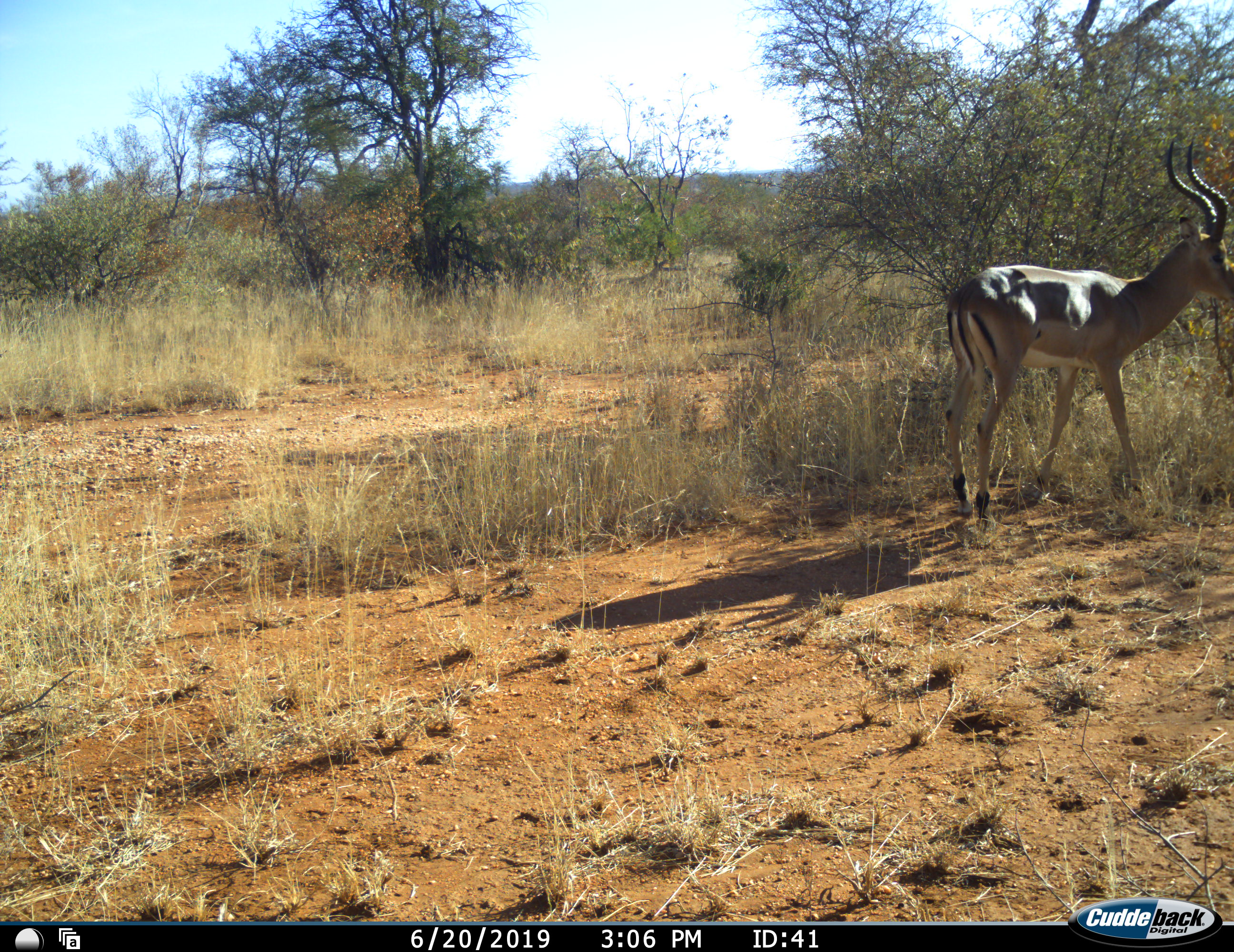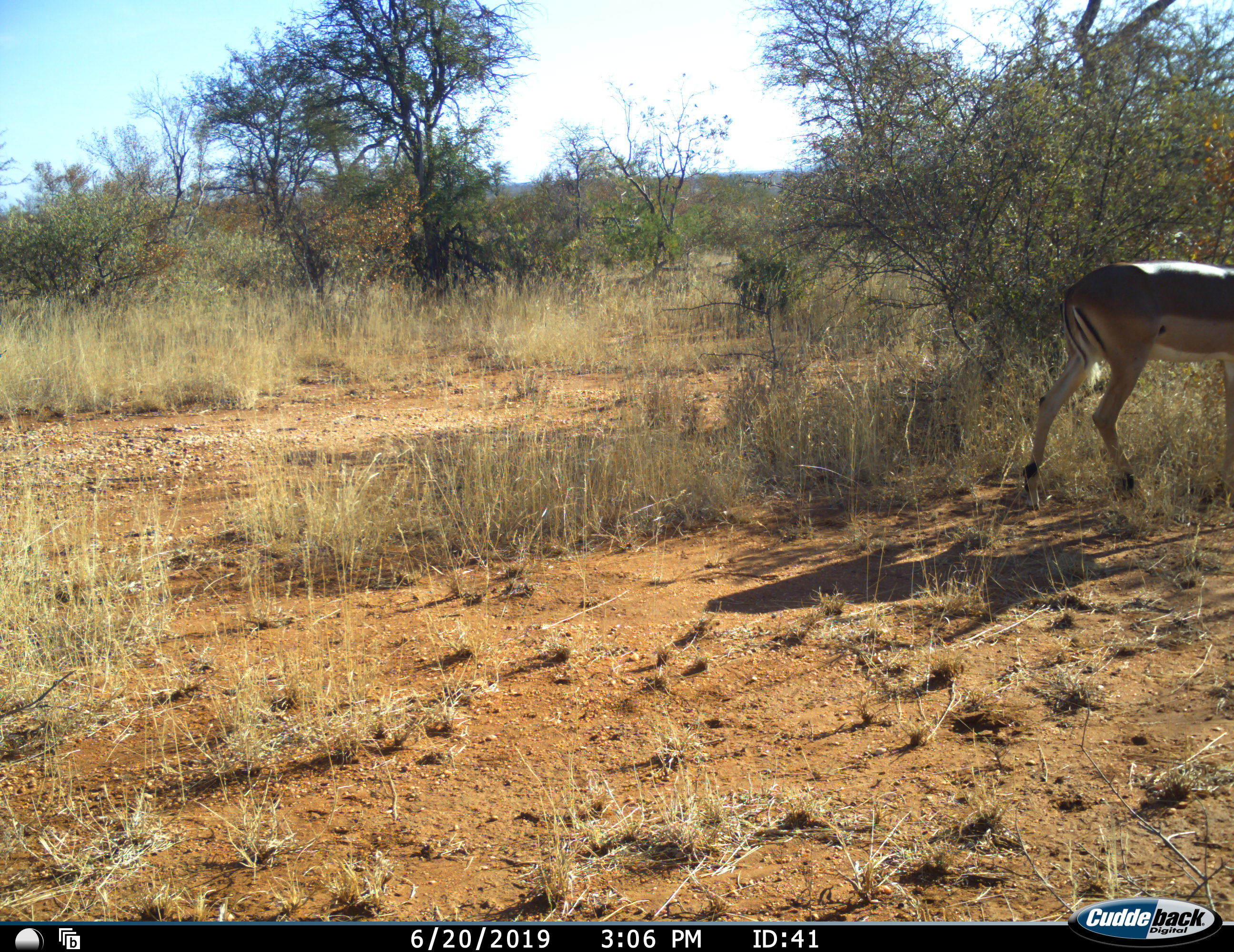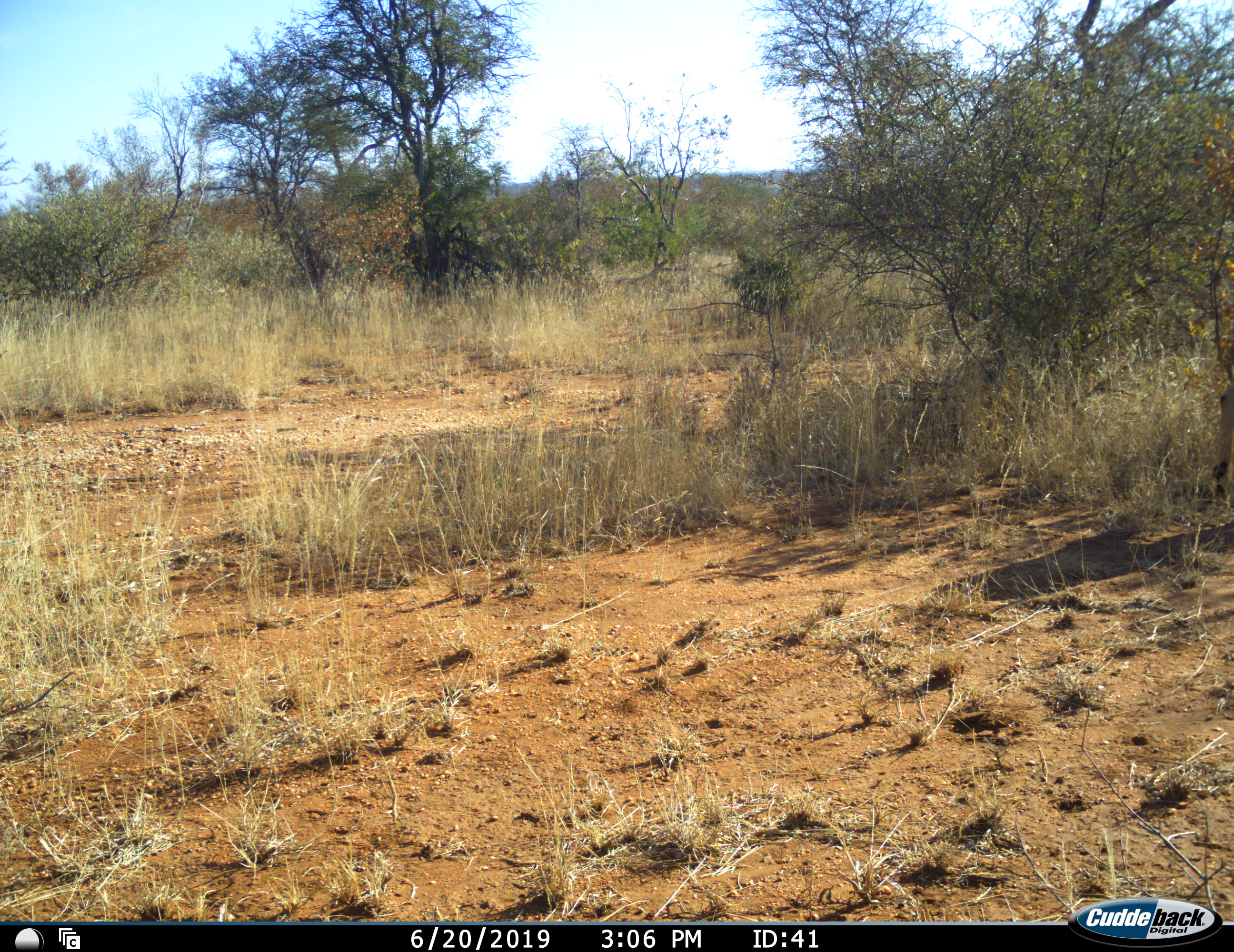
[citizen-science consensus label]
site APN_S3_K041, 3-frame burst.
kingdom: Animalia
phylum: Chordata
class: Mammalia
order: Artiodactyla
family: Bovidae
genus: Aepyceros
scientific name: Aepyceros melampus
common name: impala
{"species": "impala (Aepyceros melampus)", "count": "1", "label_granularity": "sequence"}